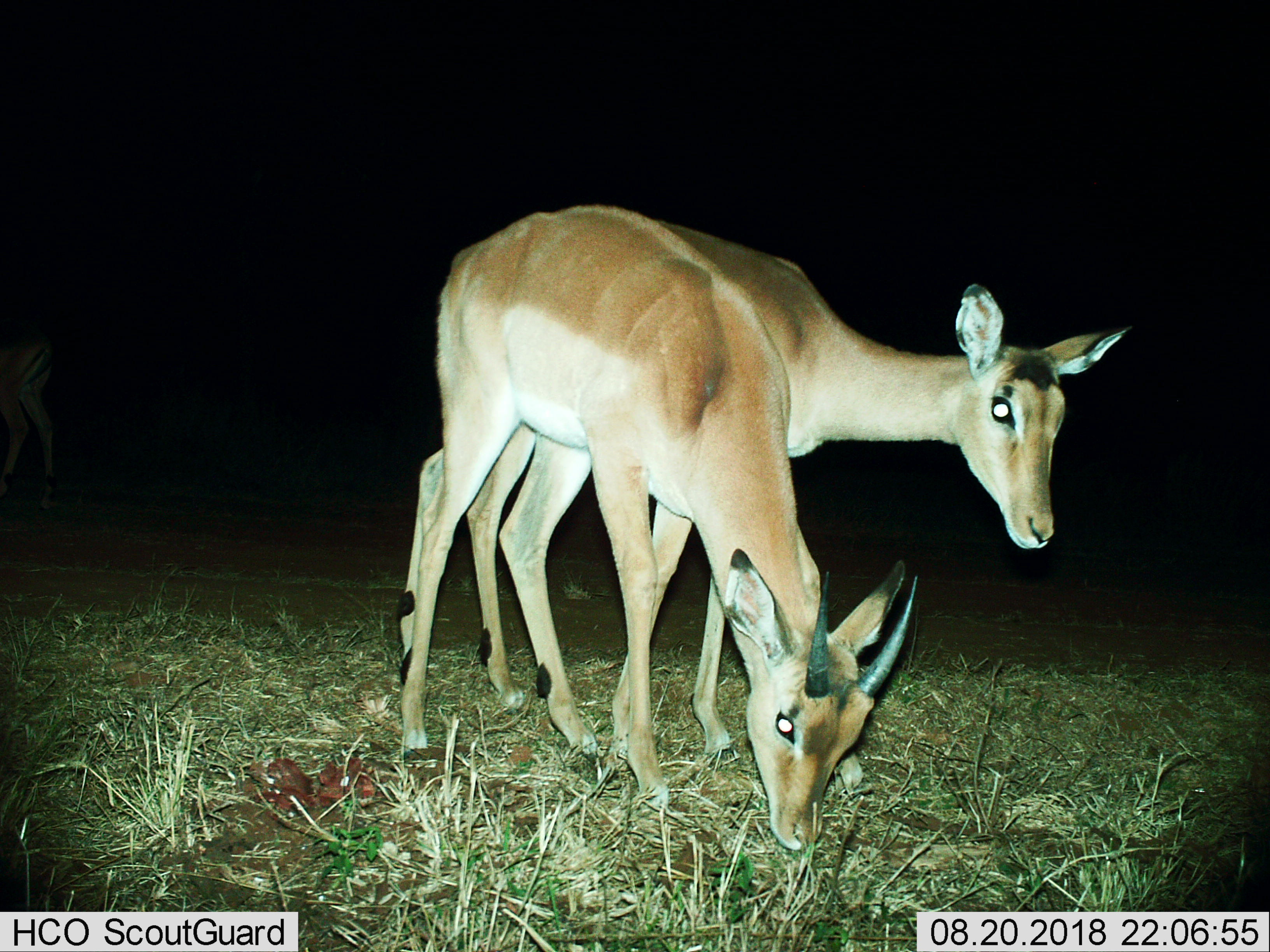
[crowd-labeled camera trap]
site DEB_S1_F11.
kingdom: Animalia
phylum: Chordata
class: Mammalia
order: Artiodactyla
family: Bovidae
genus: Aepyceros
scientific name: Aepyceros melampus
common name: impala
Impala (Aepyceros melampus), count 2. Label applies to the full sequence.